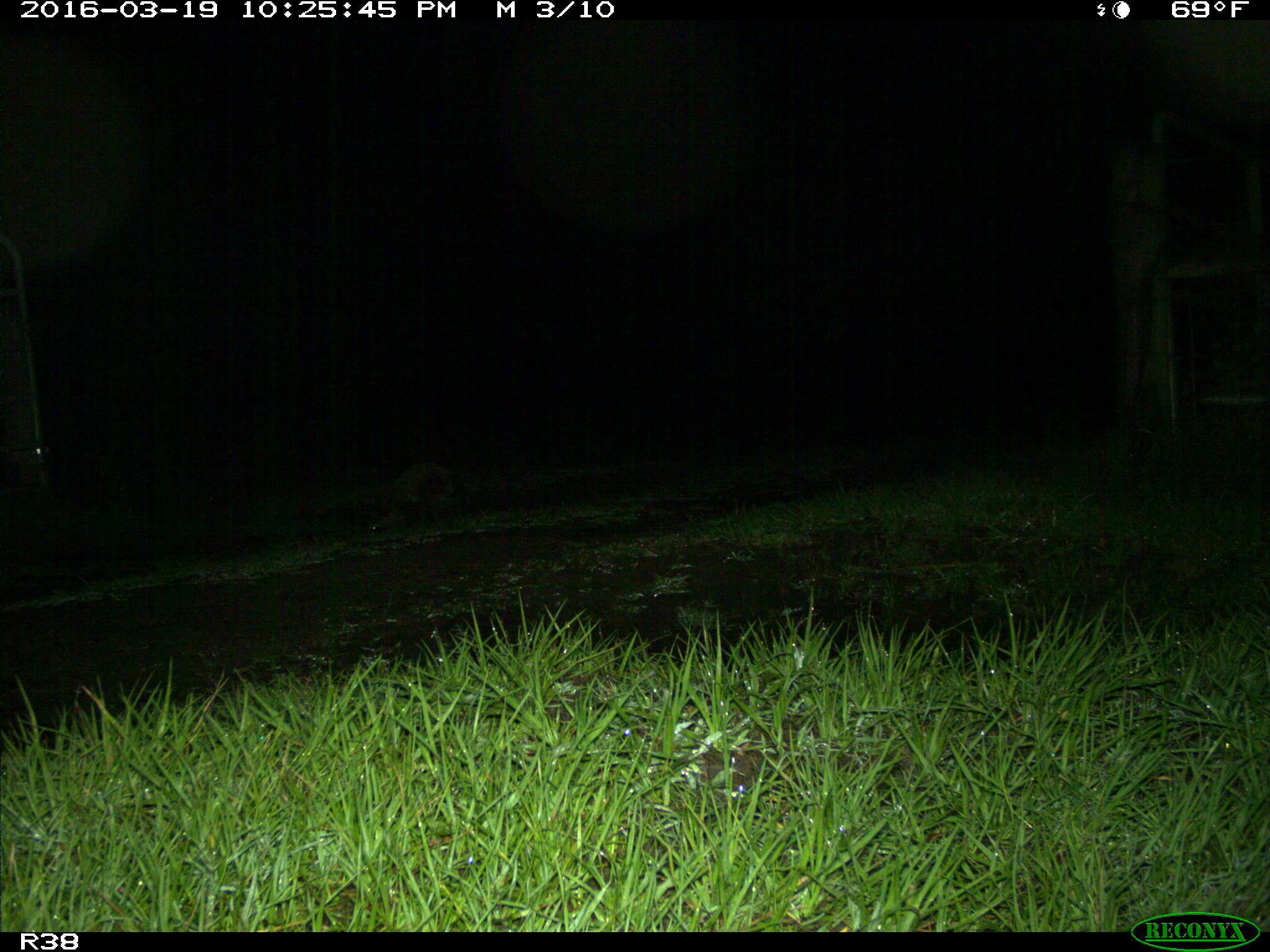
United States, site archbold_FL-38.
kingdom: Animalia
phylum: Chordata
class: Mammalia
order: Carnivora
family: Procyonidae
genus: Procyon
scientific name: Procyon lotor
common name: common raccoon